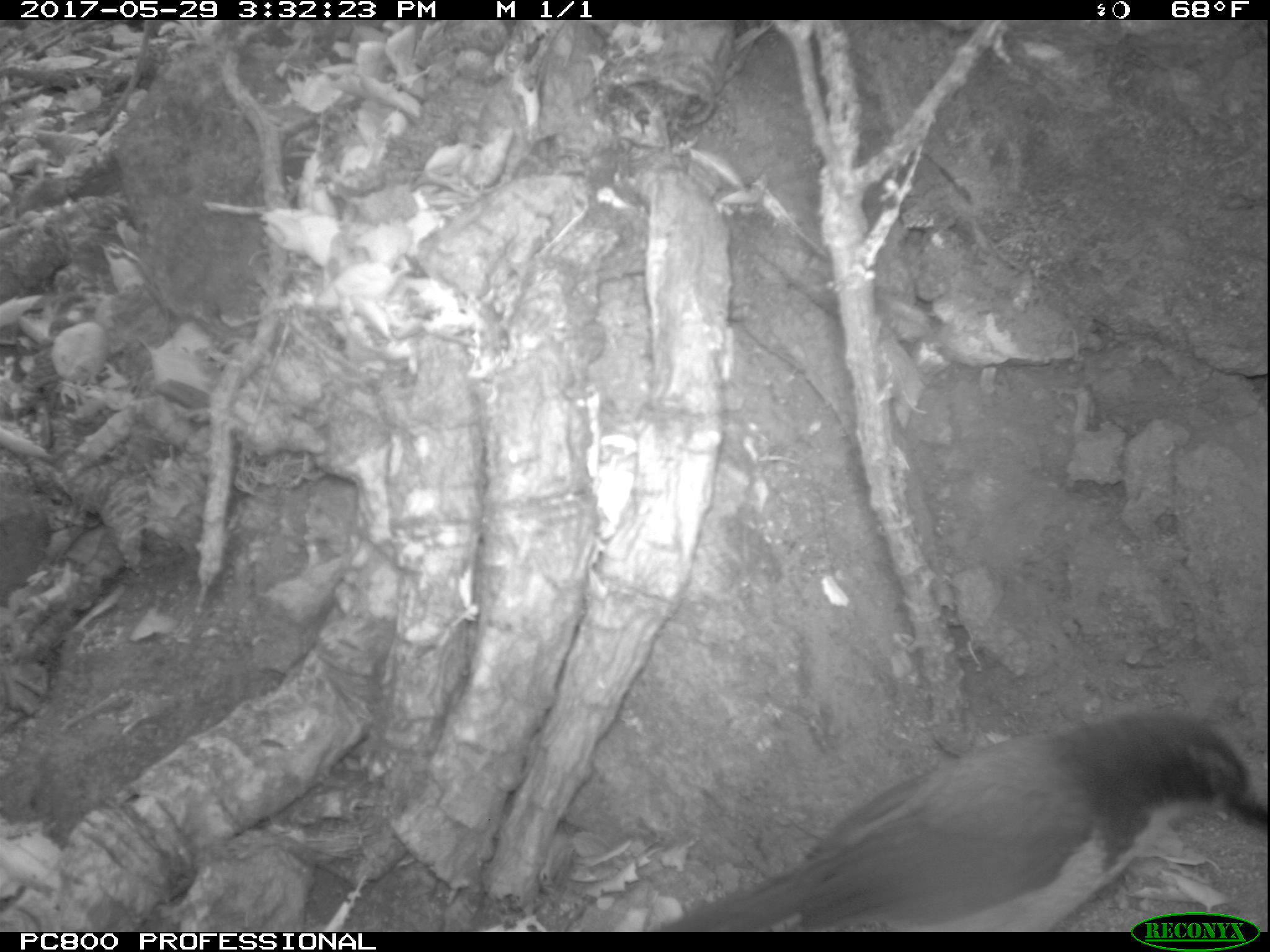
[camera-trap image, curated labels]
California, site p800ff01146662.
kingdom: Animalia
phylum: Chordata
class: Aves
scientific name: Aves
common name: bird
Bird (Aves).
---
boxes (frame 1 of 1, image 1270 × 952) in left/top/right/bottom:
bird: 657/707/1269/933